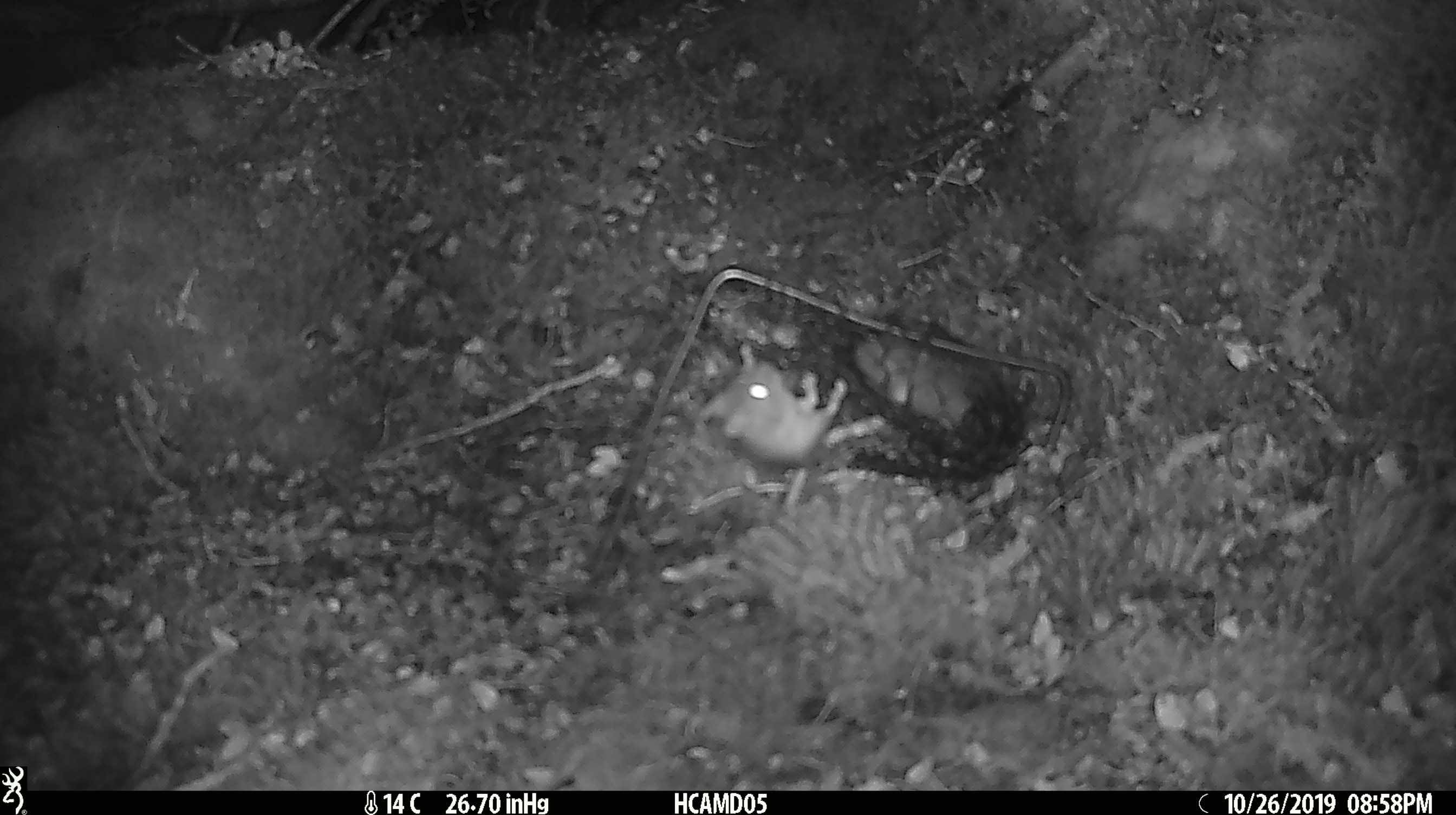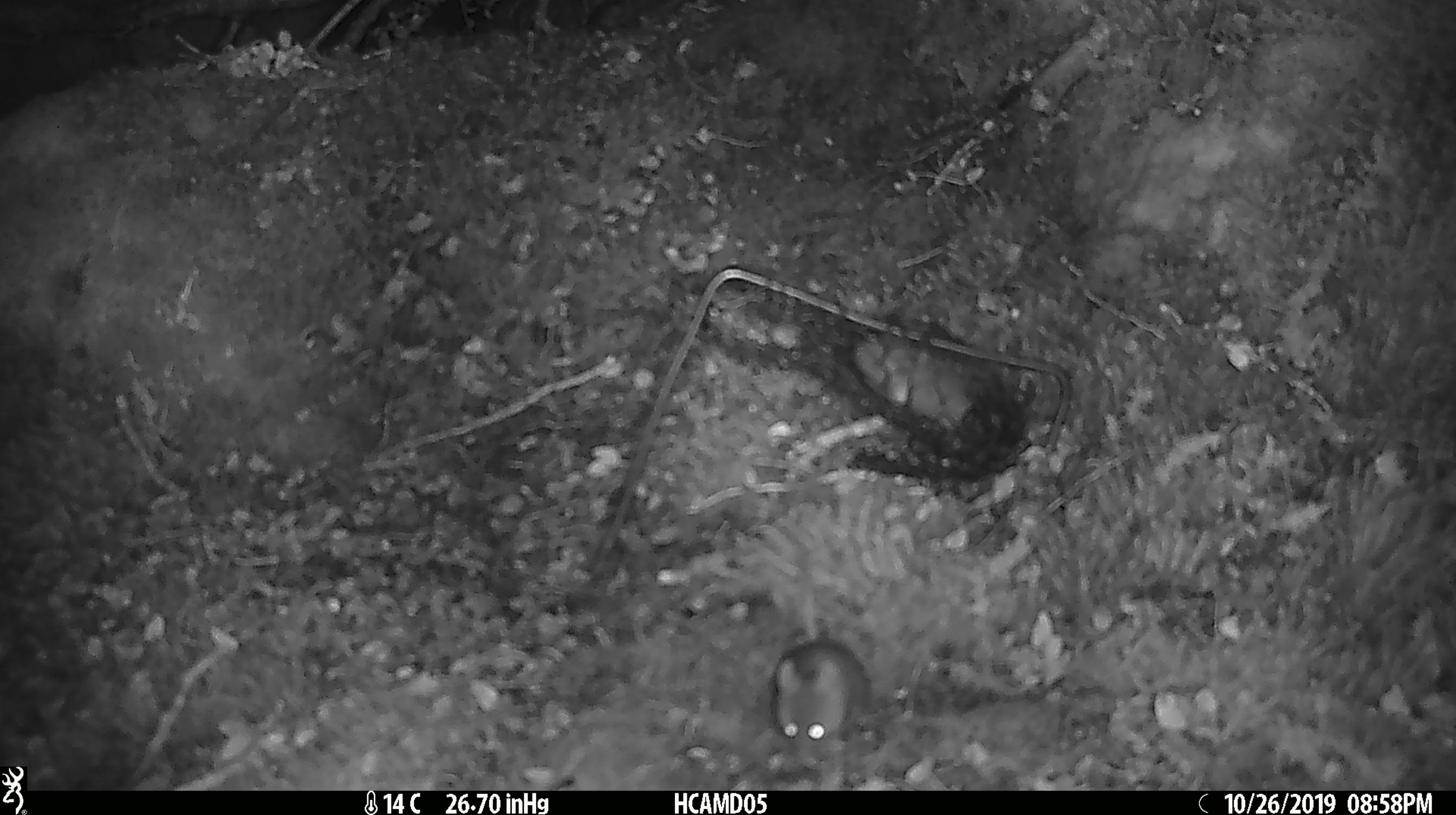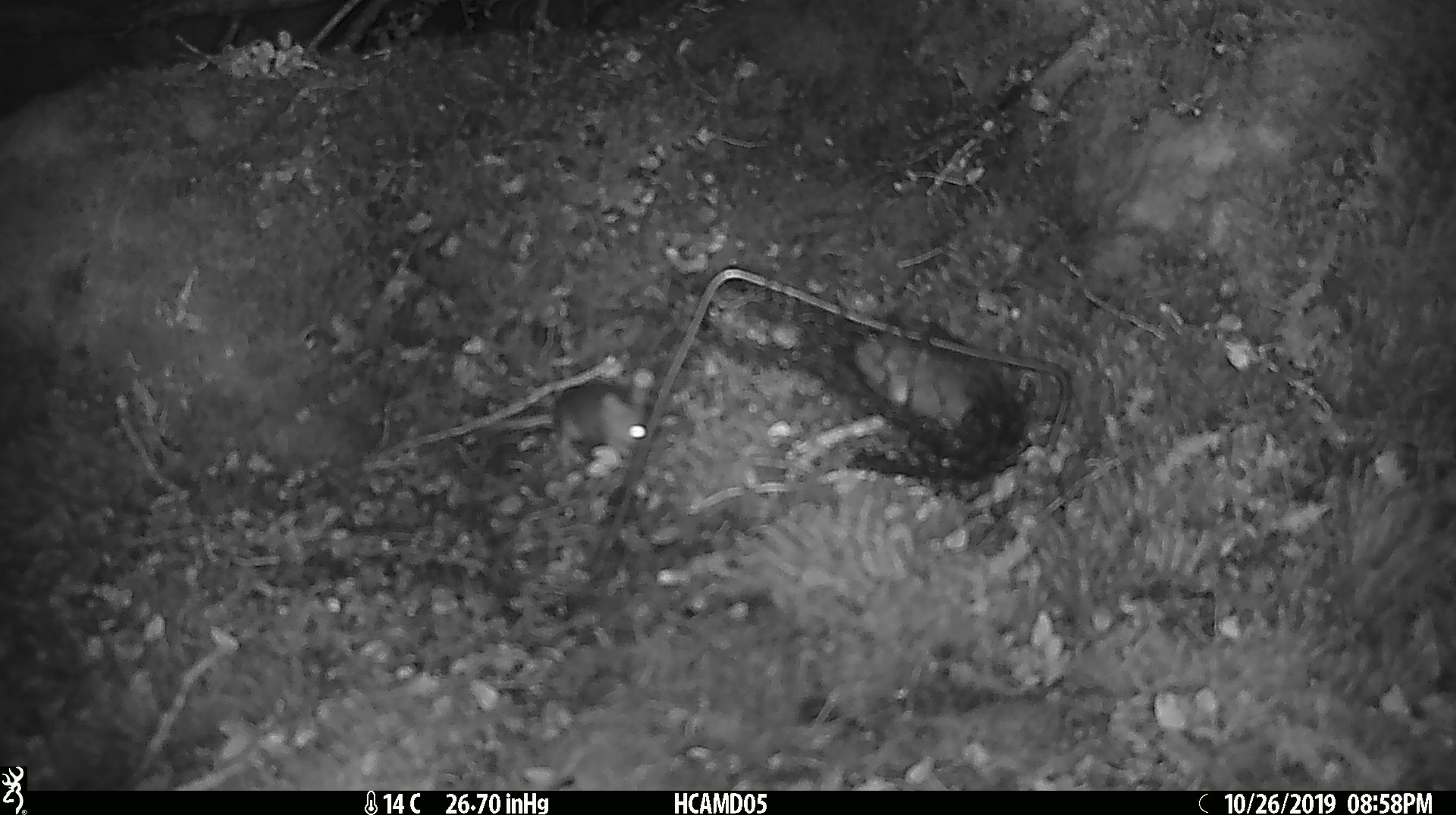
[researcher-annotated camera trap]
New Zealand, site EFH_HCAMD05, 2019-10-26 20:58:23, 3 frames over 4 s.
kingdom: Animalia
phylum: Chordata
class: Mammalia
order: Rodentia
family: Muridae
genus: Mus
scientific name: Mus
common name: mouse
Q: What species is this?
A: Mouse (Mus).